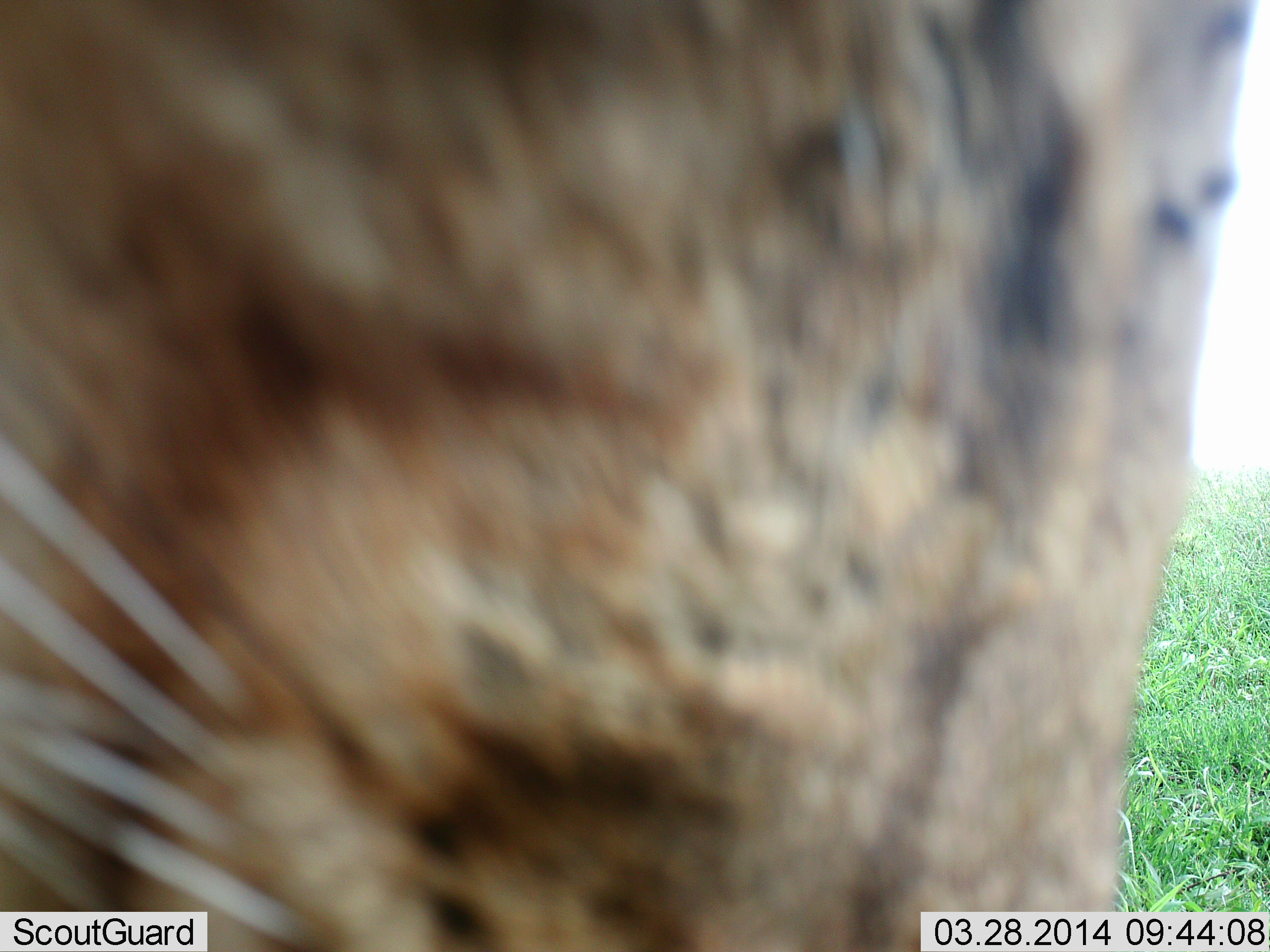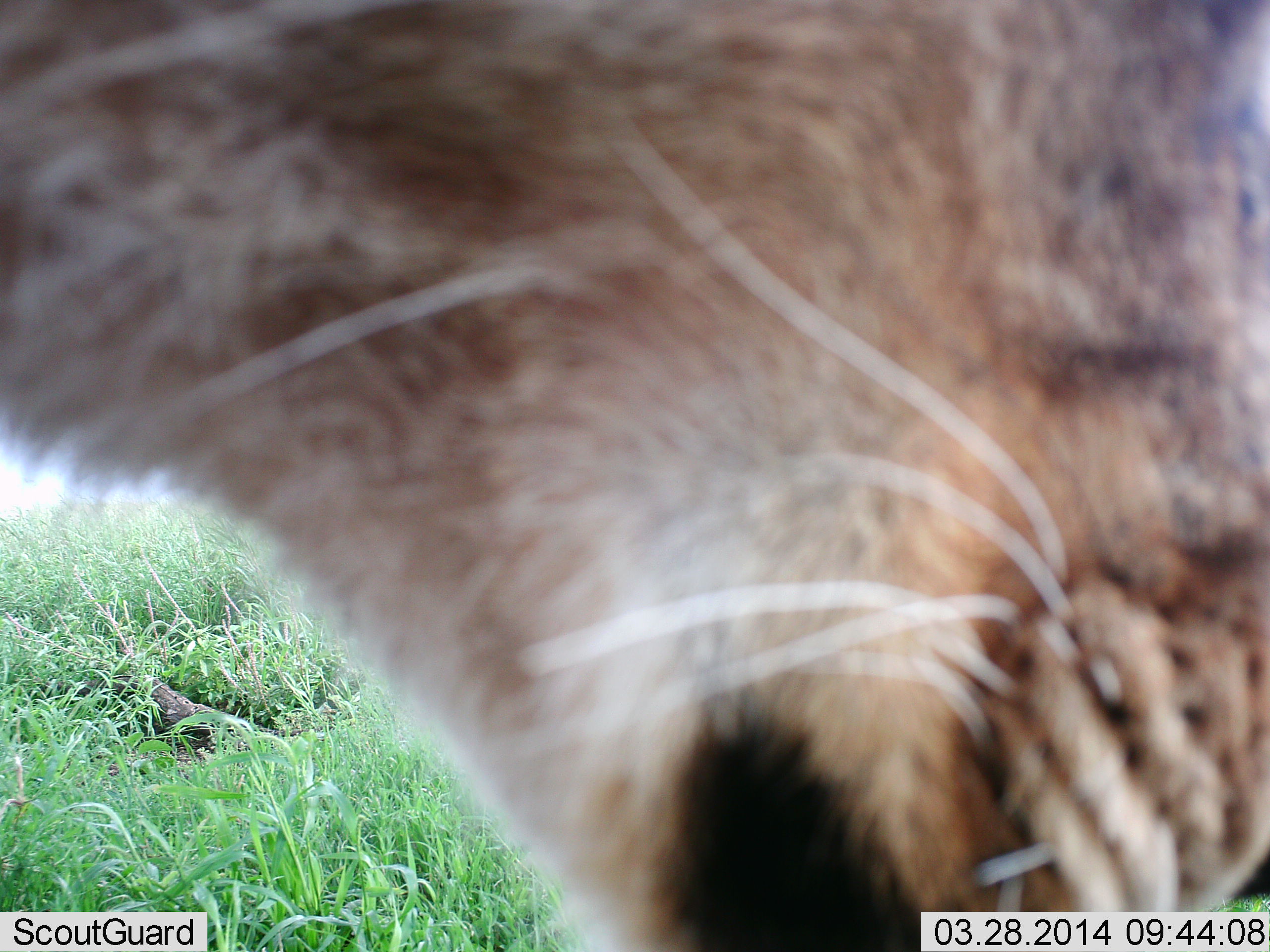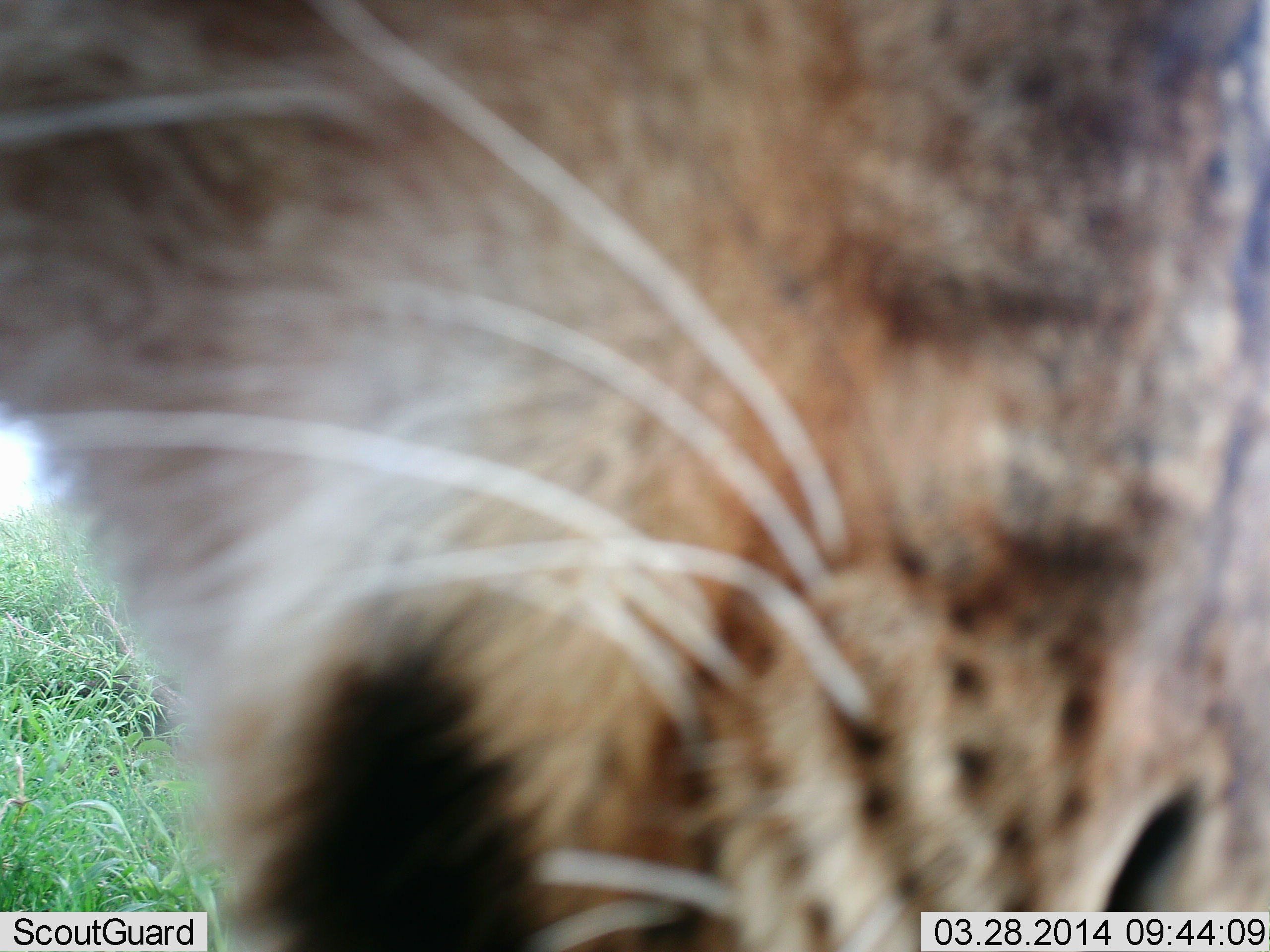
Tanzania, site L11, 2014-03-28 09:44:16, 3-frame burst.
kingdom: Animalia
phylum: Chordata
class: Mammalia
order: Carnivora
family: Felidae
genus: Panthera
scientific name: Panthera leo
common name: lion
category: lionfemale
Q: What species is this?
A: Lionfemale (lion) (Panthera leo).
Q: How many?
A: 1.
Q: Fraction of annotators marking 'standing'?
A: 38%.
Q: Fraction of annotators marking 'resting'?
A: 7%.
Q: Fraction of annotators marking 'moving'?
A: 29%.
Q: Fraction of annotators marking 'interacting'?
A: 20%.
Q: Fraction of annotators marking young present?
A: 0%.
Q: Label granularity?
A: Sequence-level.